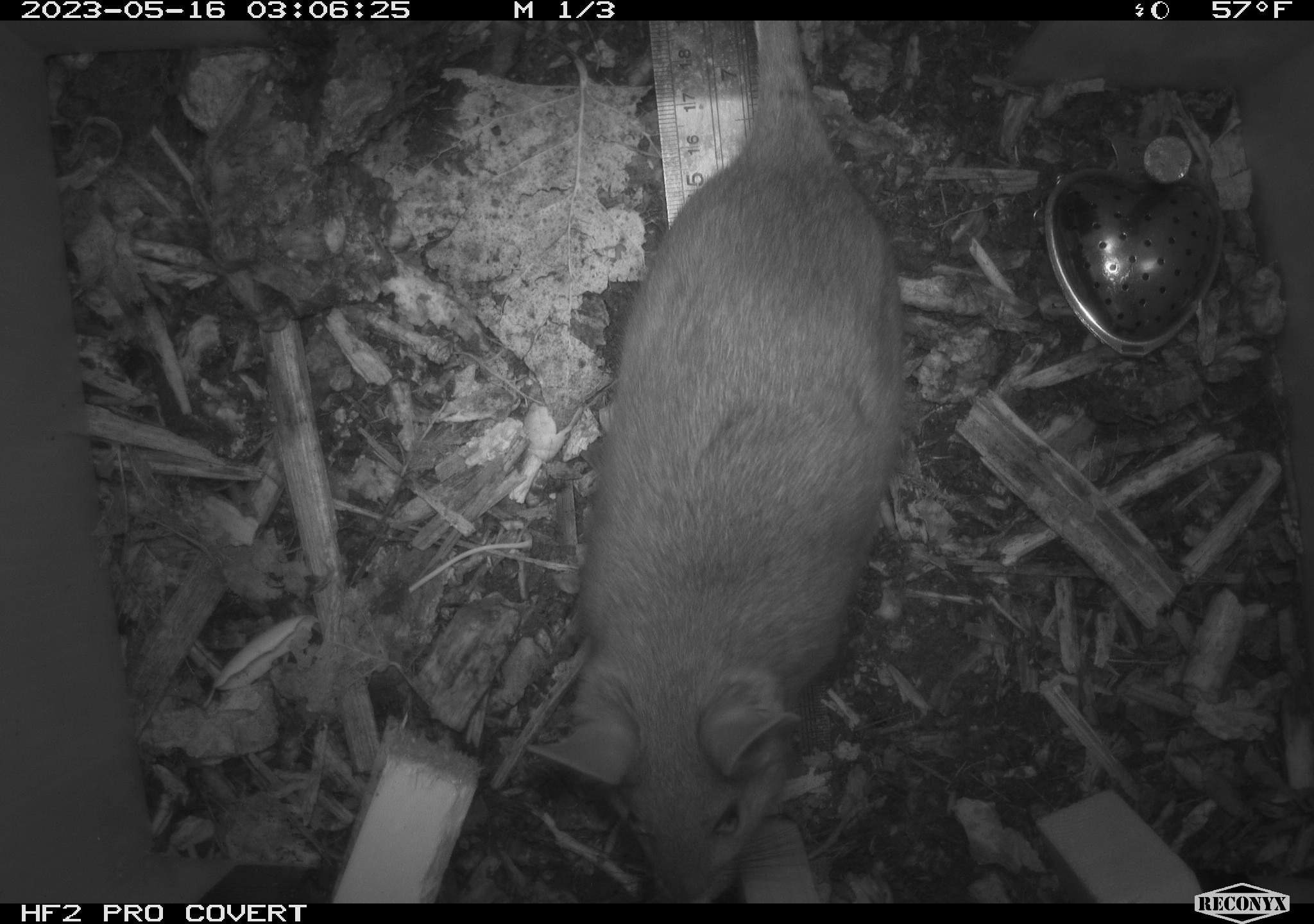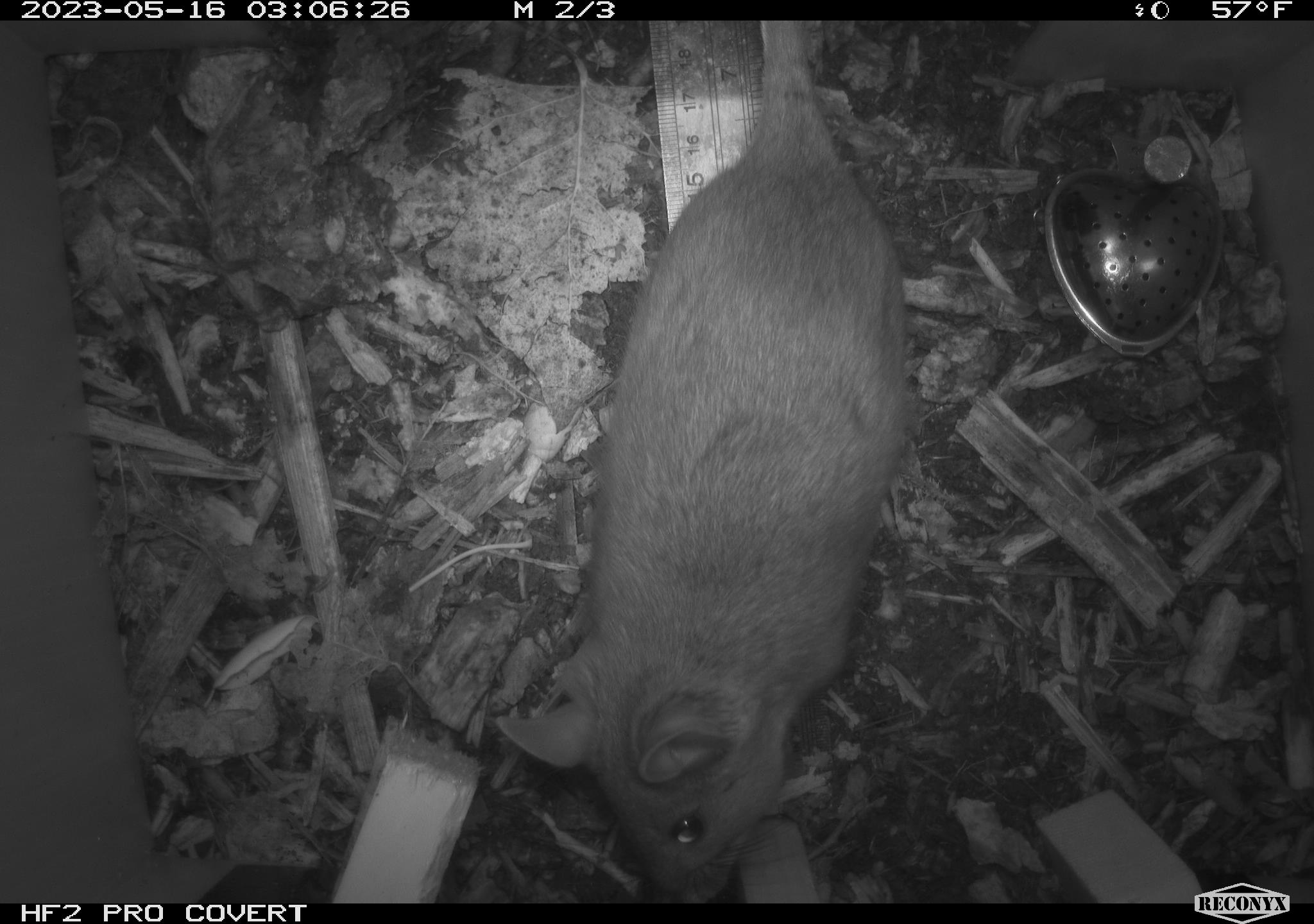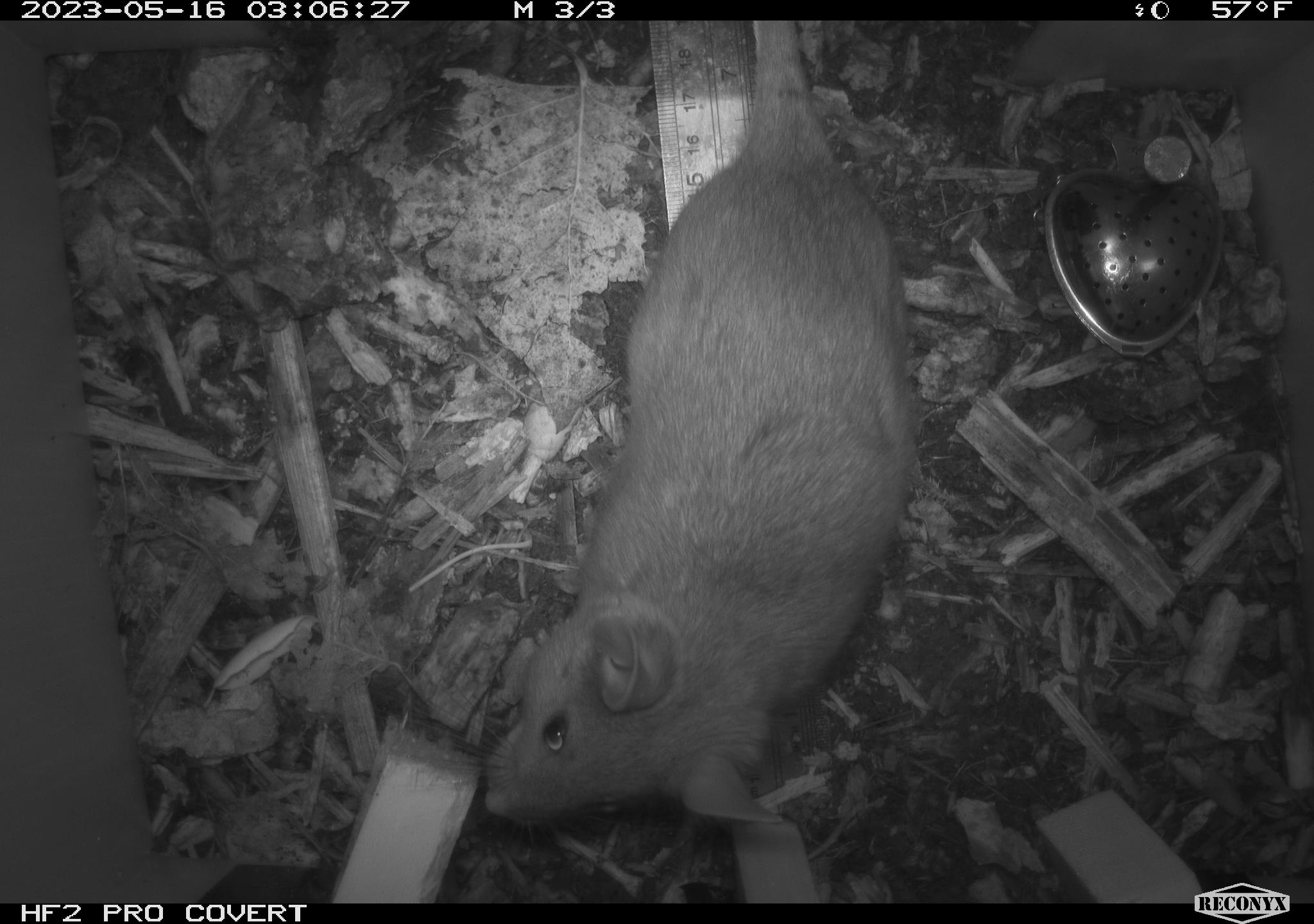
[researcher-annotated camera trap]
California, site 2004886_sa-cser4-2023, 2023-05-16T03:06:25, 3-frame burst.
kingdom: Animalia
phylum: Chordata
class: Mammalia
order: Rodentia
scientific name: Rodentia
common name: woodrat or rat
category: woodrat or rat species